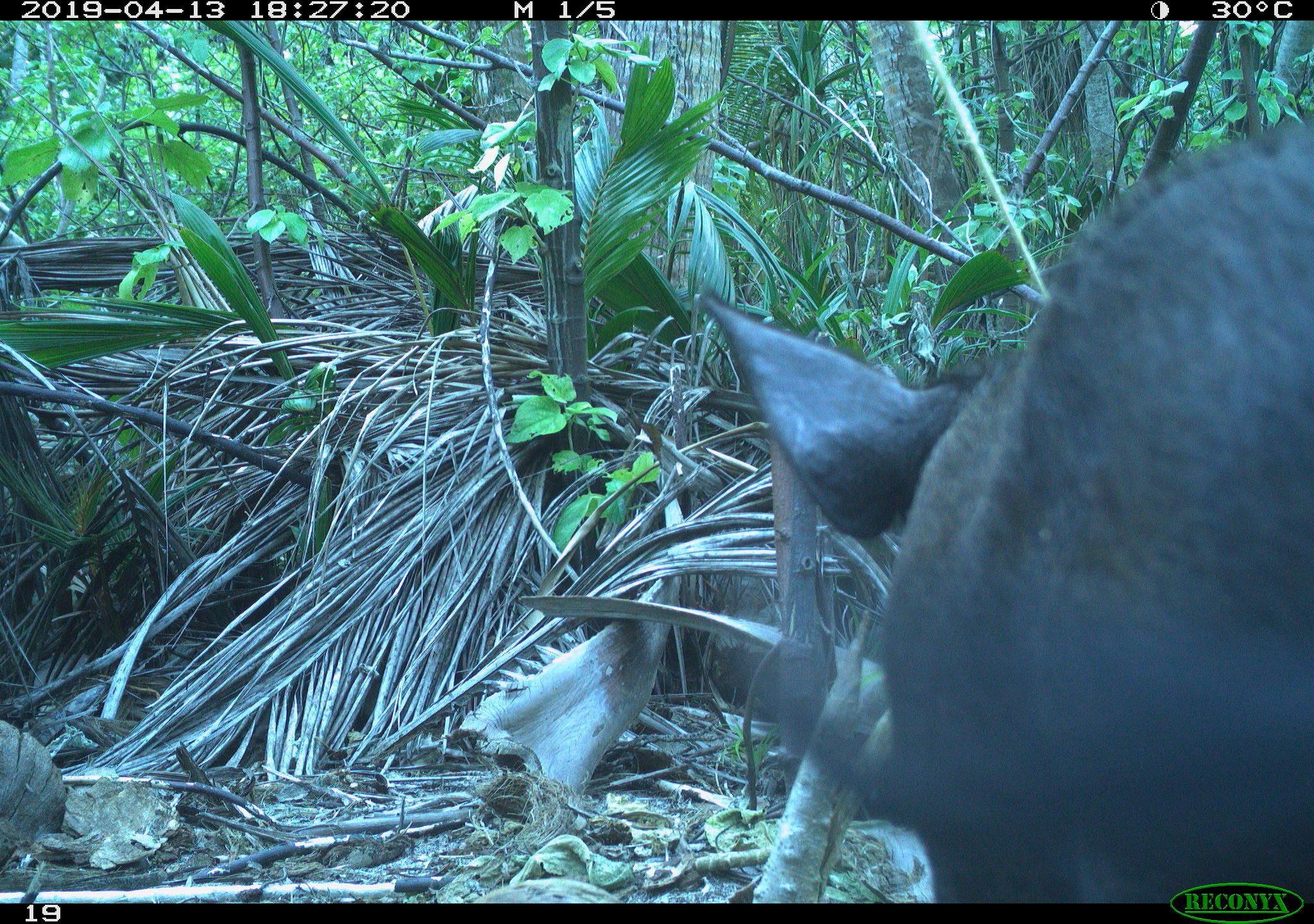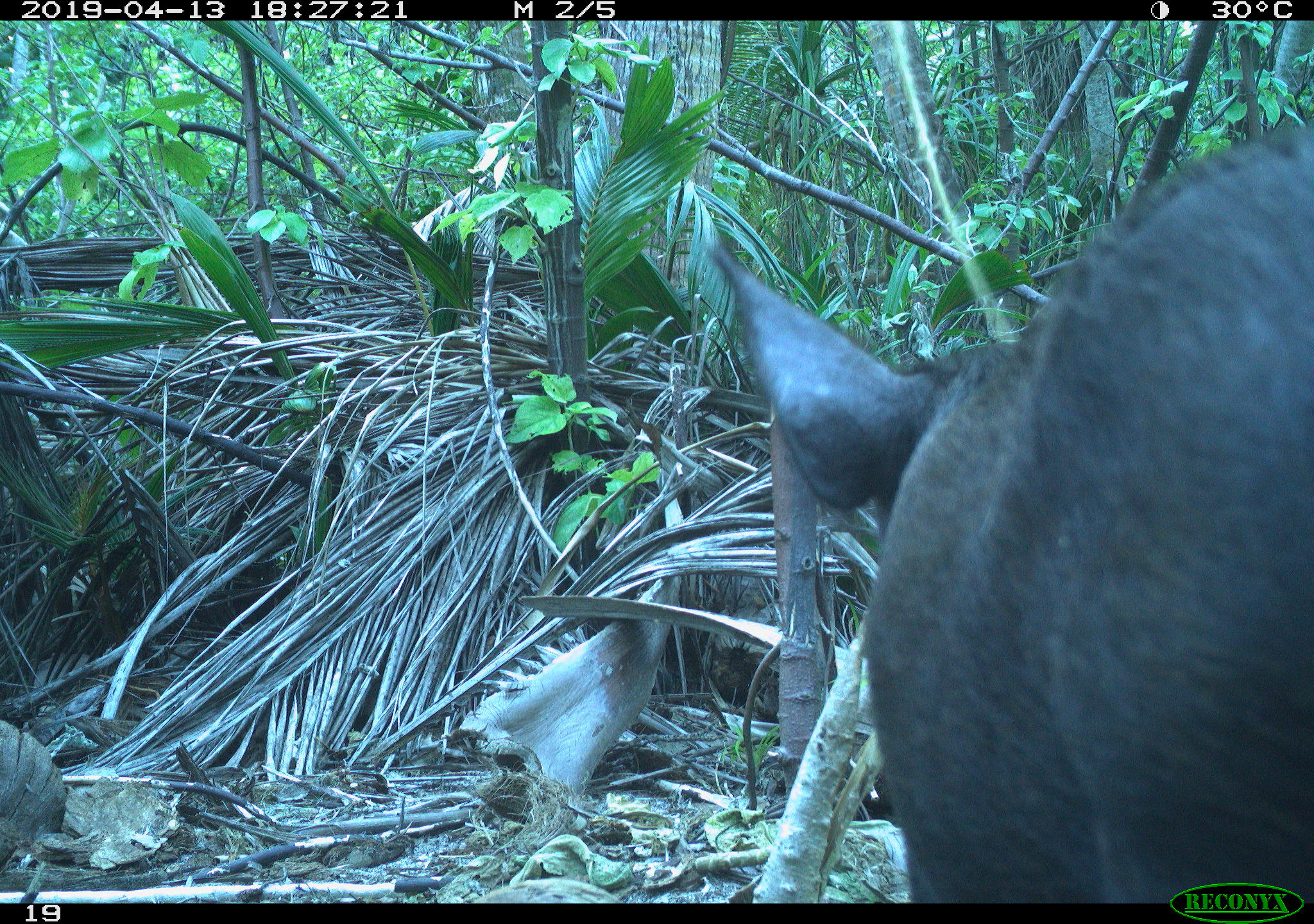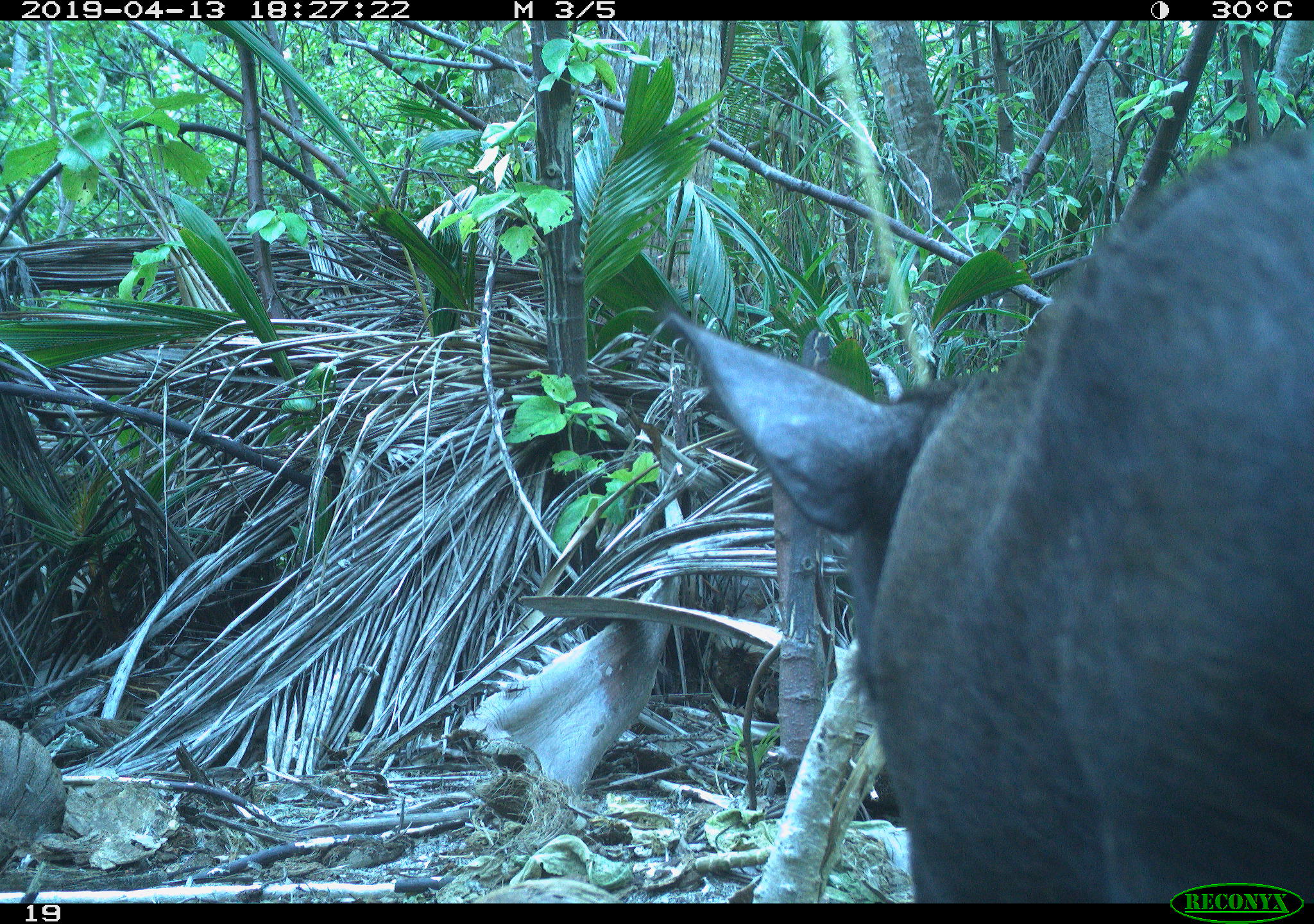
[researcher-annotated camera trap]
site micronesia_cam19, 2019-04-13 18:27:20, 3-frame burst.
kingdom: Animalia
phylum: Chordata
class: Mammalia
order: Artiodactyla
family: Suidae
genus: Sus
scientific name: Sus scrofa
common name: pig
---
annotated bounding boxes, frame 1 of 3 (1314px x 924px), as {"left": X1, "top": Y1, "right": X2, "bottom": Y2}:
pig: {"left": 684, "top": 114, "right": 1314, "bottom": 904}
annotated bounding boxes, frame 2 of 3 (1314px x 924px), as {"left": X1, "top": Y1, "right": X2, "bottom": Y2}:
pig: {"left": 683, "top": 122, "right": 1310, "bottom": 896}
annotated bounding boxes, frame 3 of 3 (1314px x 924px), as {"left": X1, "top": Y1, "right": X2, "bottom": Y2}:
pig: {"left": 615, "top": 119, "right": 1314, "bottom": 898}